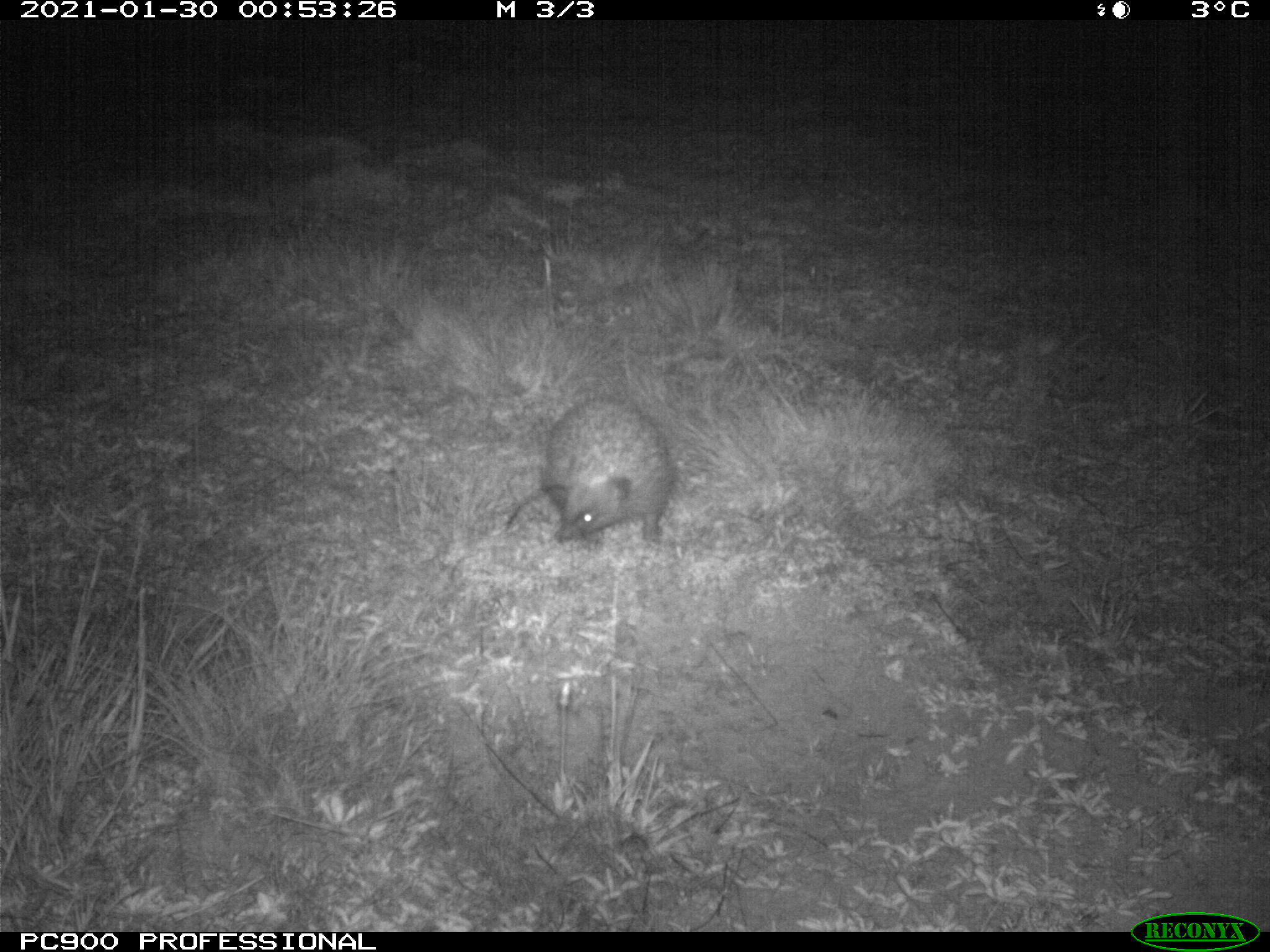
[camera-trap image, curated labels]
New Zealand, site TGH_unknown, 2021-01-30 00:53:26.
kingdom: Animalia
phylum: Chordata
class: Mammalia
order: Eulipotyphla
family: Erinaceidae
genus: Erinaceus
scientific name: Erinaceus europaeus europaeus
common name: european hedgehog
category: hedgehog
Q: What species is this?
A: Hedgehog (european hedgehog) (Erinaceus europaeus europaeus).